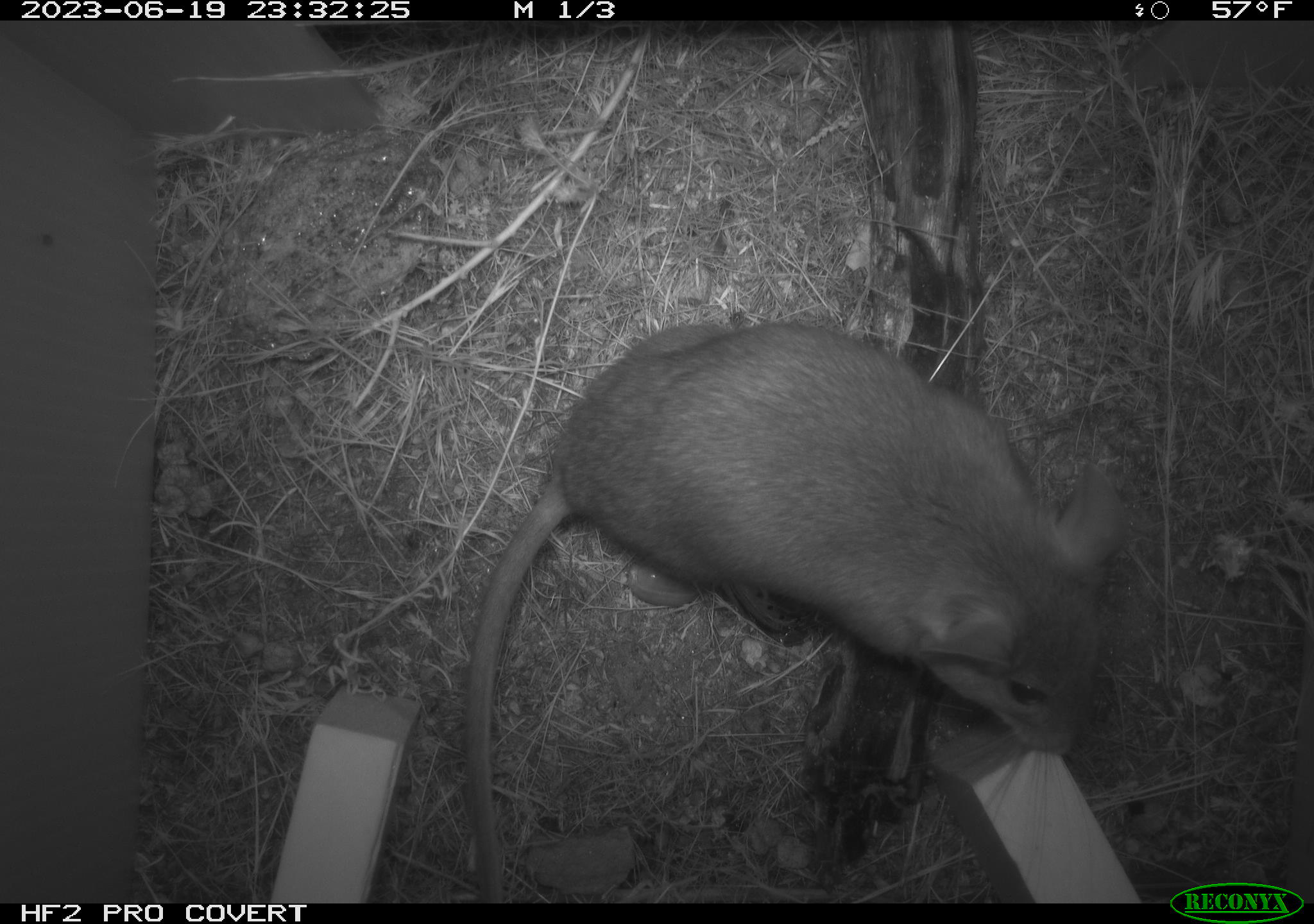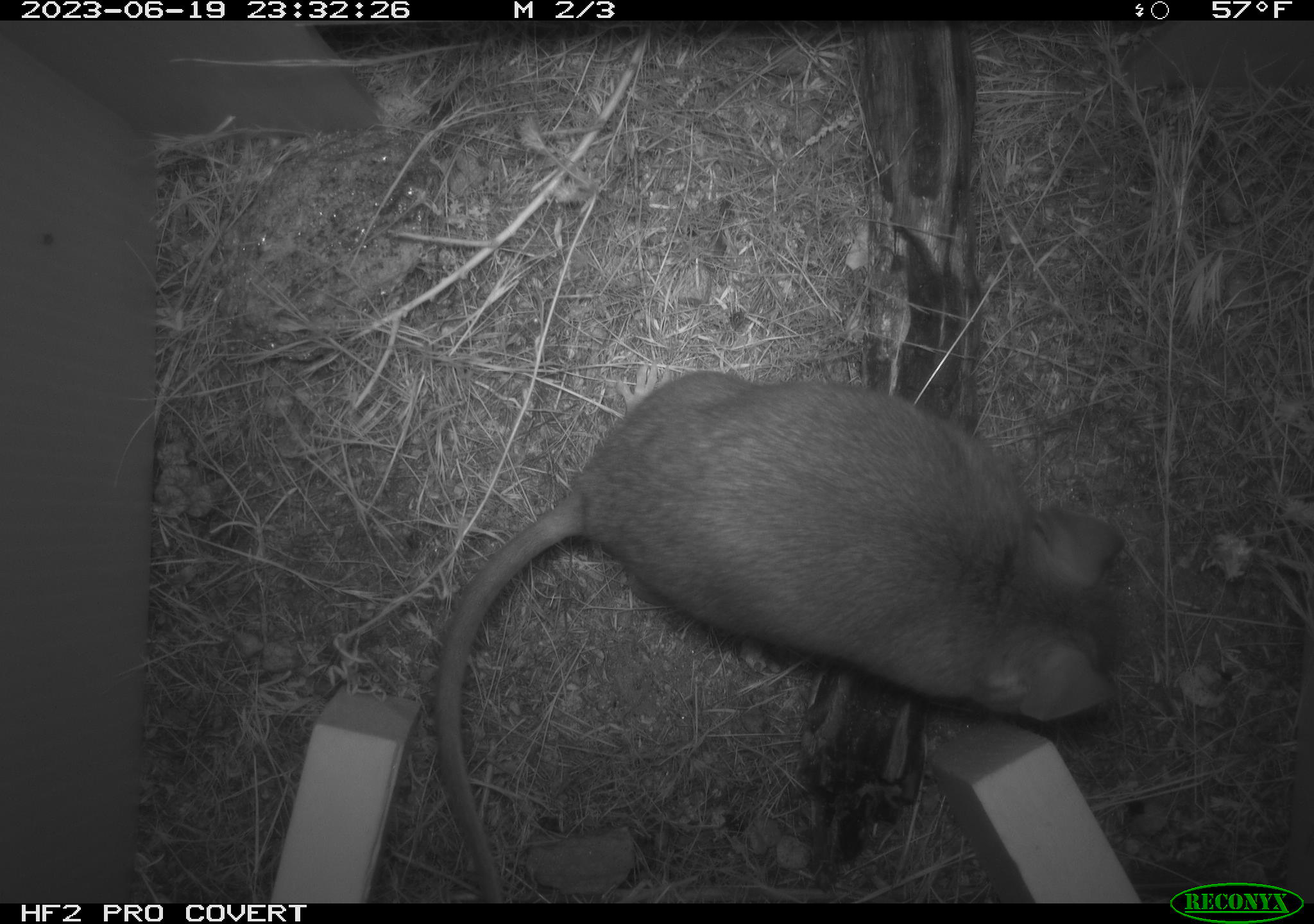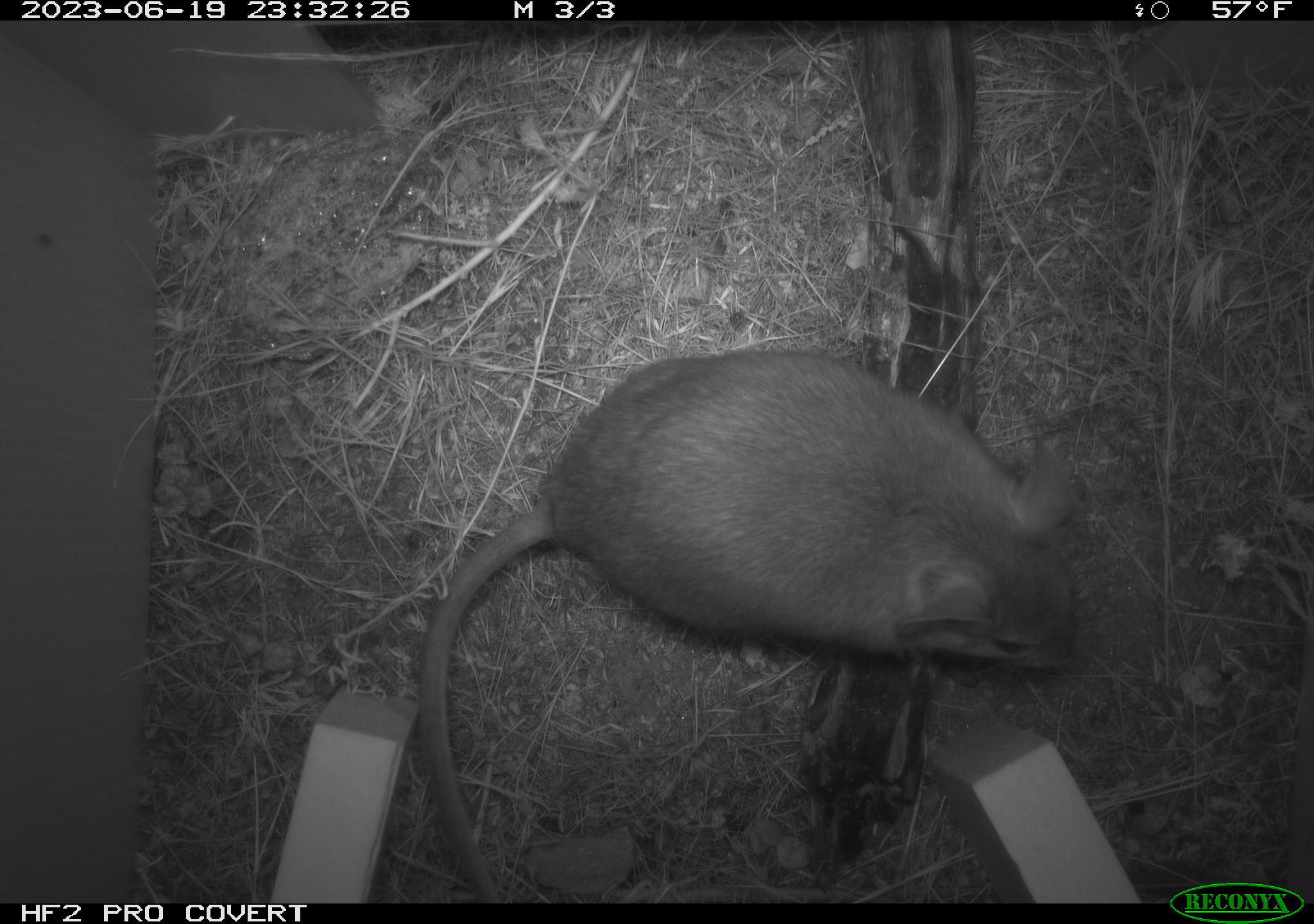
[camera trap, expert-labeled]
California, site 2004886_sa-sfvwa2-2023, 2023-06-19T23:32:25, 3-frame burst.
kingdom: Animalia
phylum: Chordata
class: Mammalia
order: Rodentia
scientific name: Rodentia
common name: woodrat or rat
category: woodrat or rat species